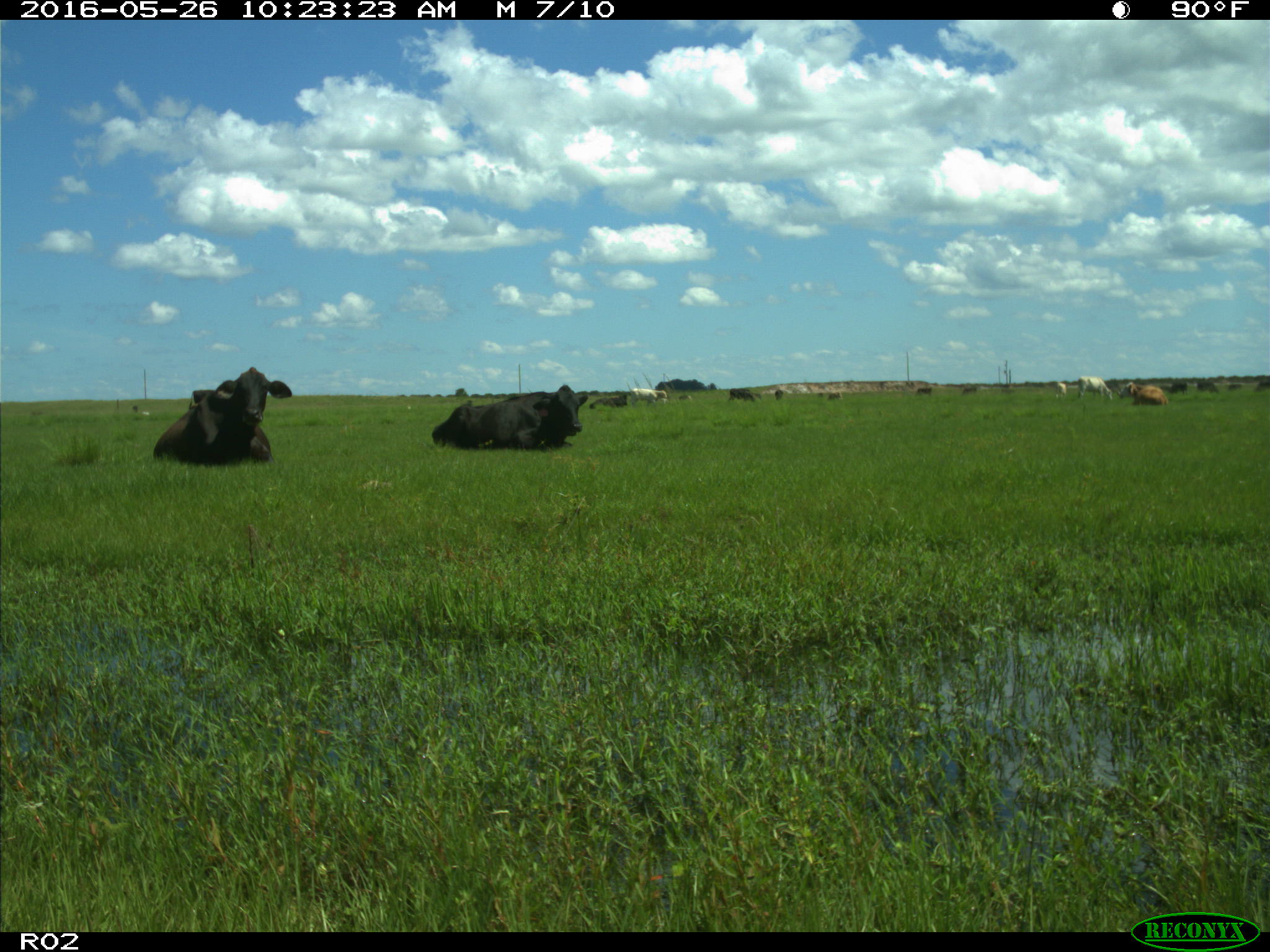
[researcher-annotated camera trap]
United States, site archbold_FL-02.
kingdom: Animalia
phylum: Chordata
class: Mammalia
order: Artiodactyla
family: Bovidae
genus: Bos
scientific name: Bos taurus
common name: domestic cow